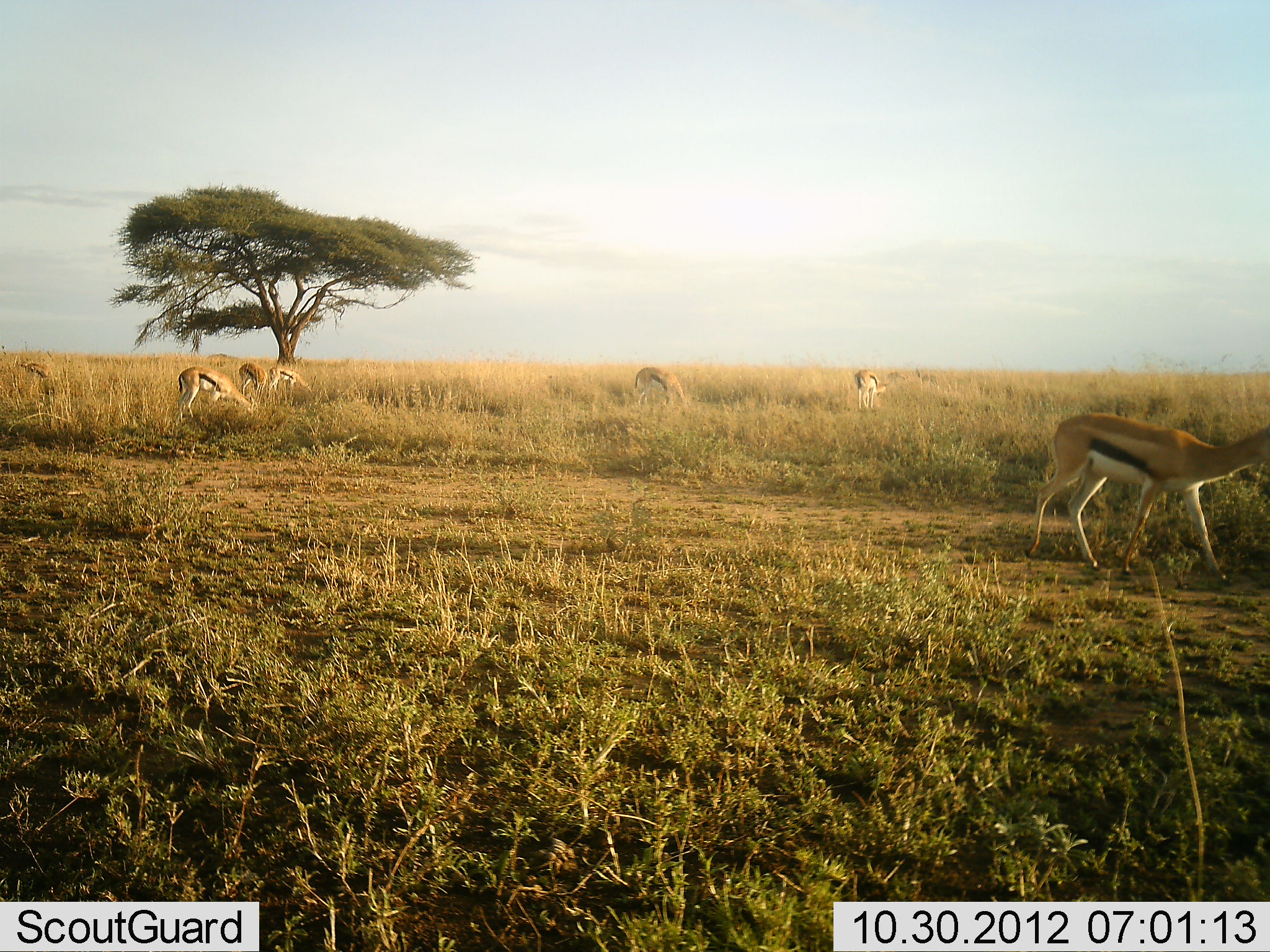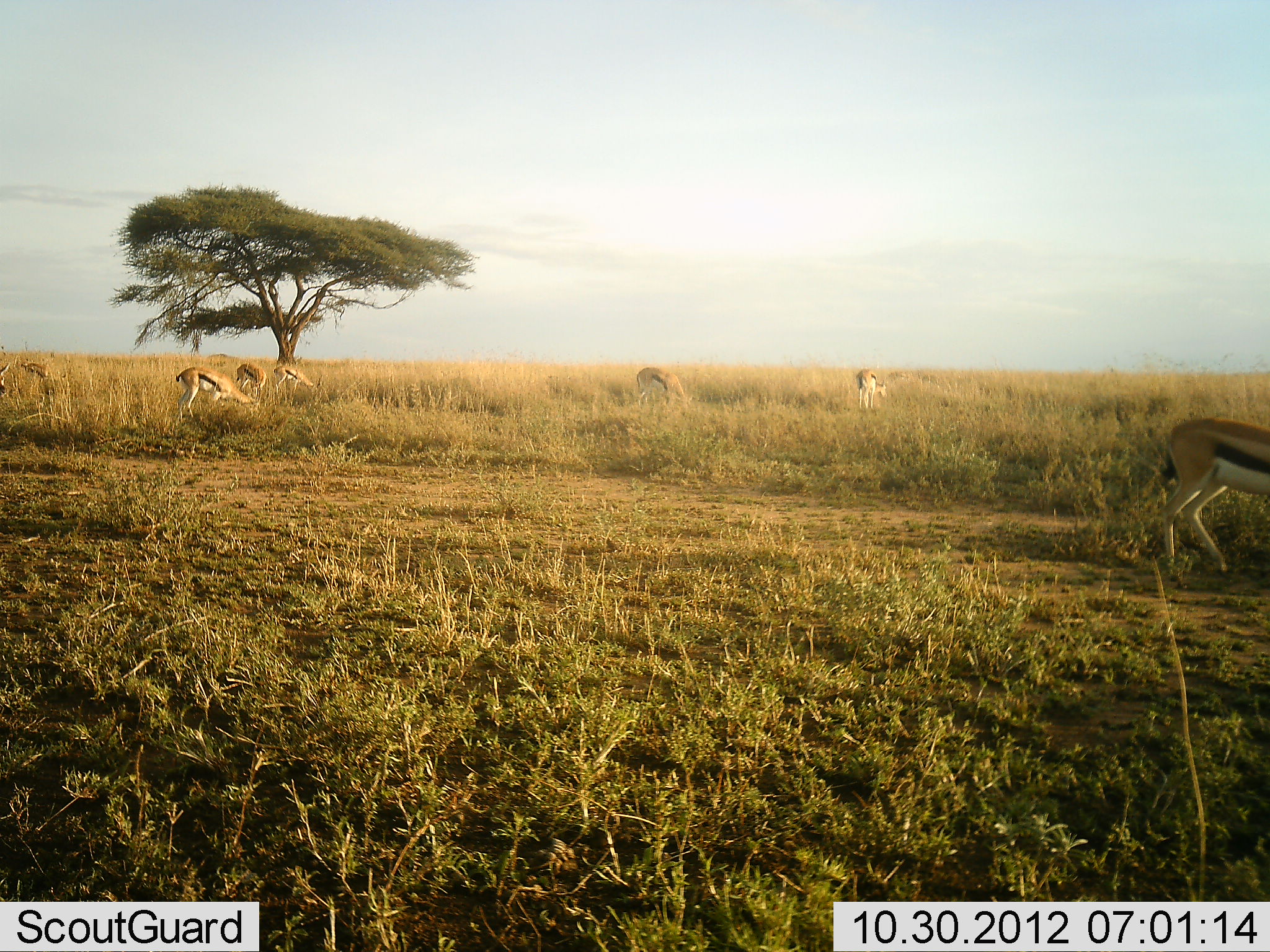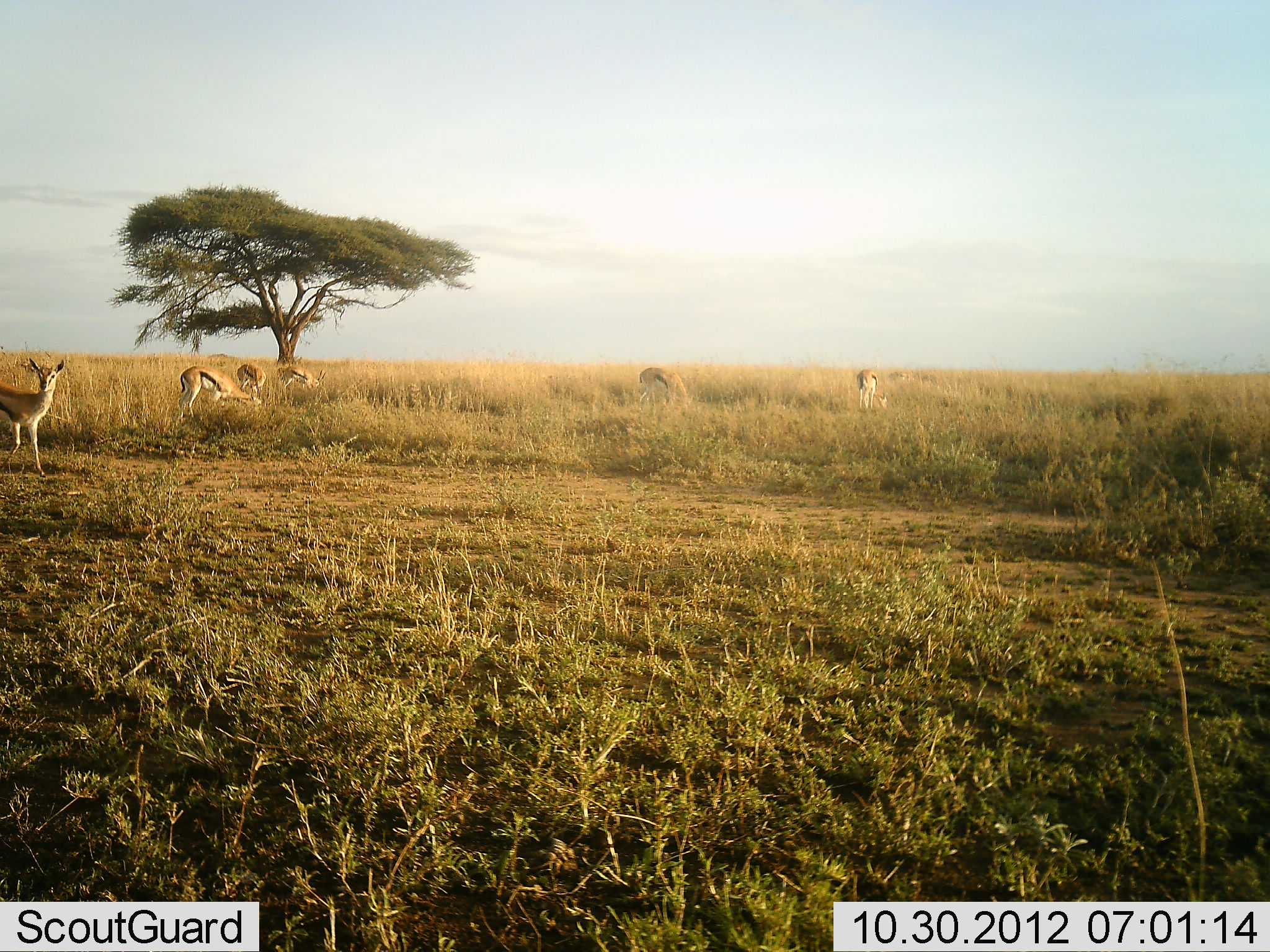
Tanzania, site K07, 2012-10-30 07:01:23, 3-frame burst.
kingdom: Animalia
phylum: Chordata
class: Mammalia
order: Artiodactyla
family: Bovidae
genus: Eudorcas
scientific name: Eudorcas thomsonii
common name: thomson's gazelle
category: gazellethomsons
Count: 7.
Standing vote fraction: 40%.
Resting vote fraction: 10%.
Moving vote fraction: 70%.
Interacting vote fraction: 0%.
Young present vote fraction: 0%.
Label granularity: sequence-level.